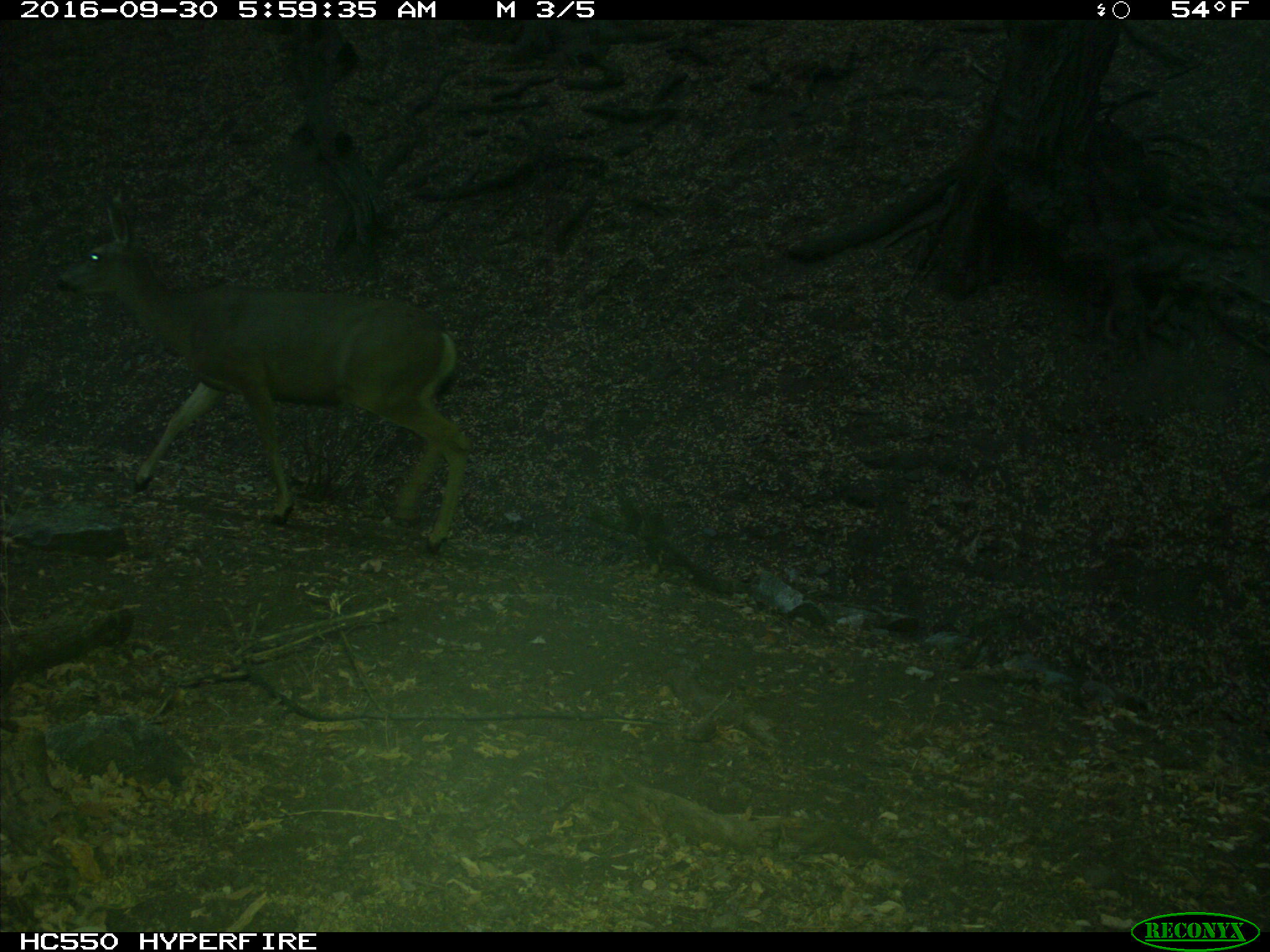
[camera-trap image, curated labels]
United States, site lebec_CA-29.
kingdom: Animalia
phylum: Chordata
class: Mammalia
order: Artiodactyla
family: Cervidae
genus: Odocoileus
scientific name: Odocoileus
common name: deer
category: unidentified deer